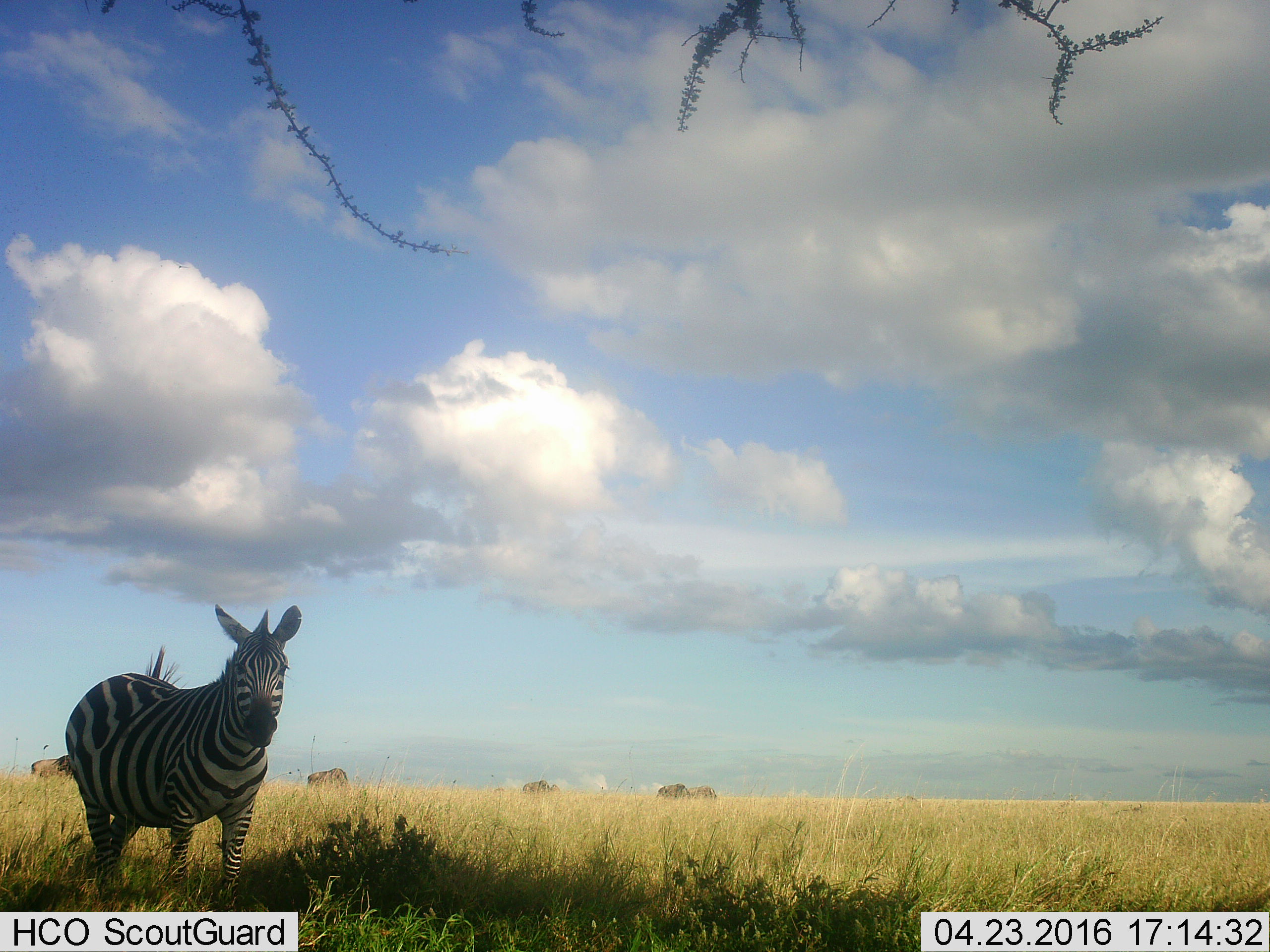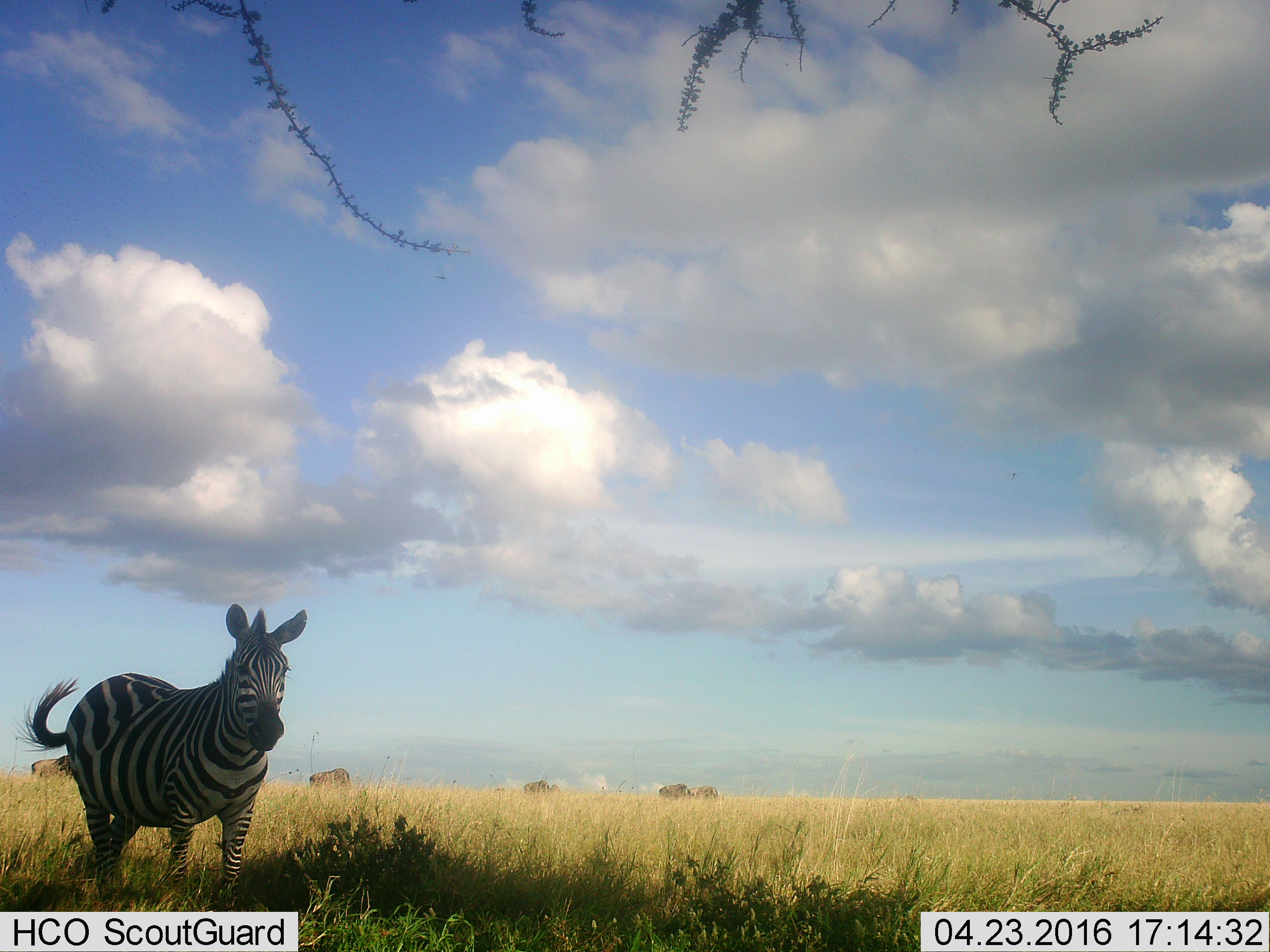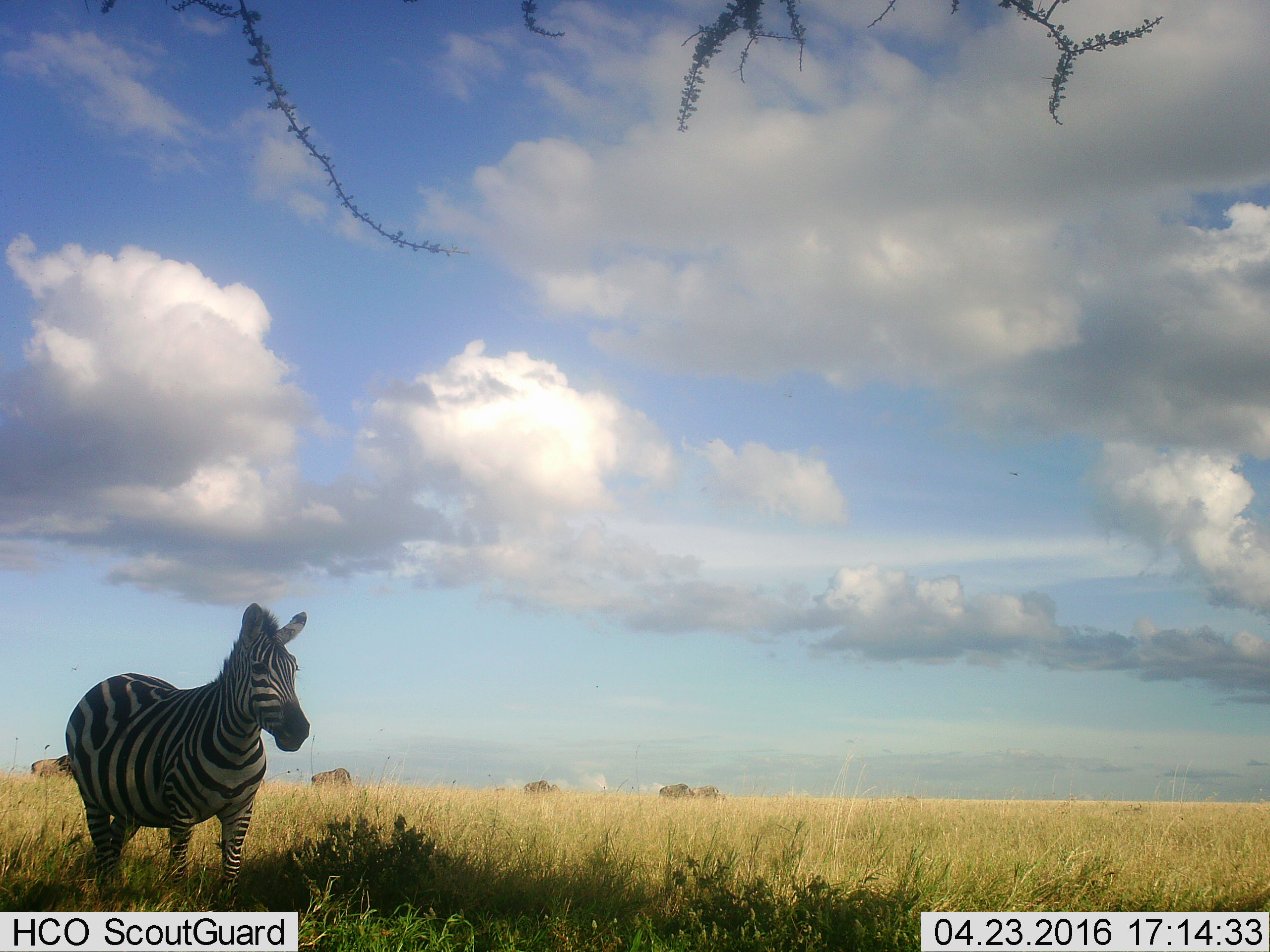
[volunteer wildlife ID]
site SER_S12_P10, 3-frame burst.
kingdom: Animalia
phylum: Chordata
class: Mammalia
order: Perissodactyla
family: Equidae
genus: Equus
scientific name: Equus quagga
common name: plains zebra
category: zebraplains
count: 1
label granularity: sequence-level